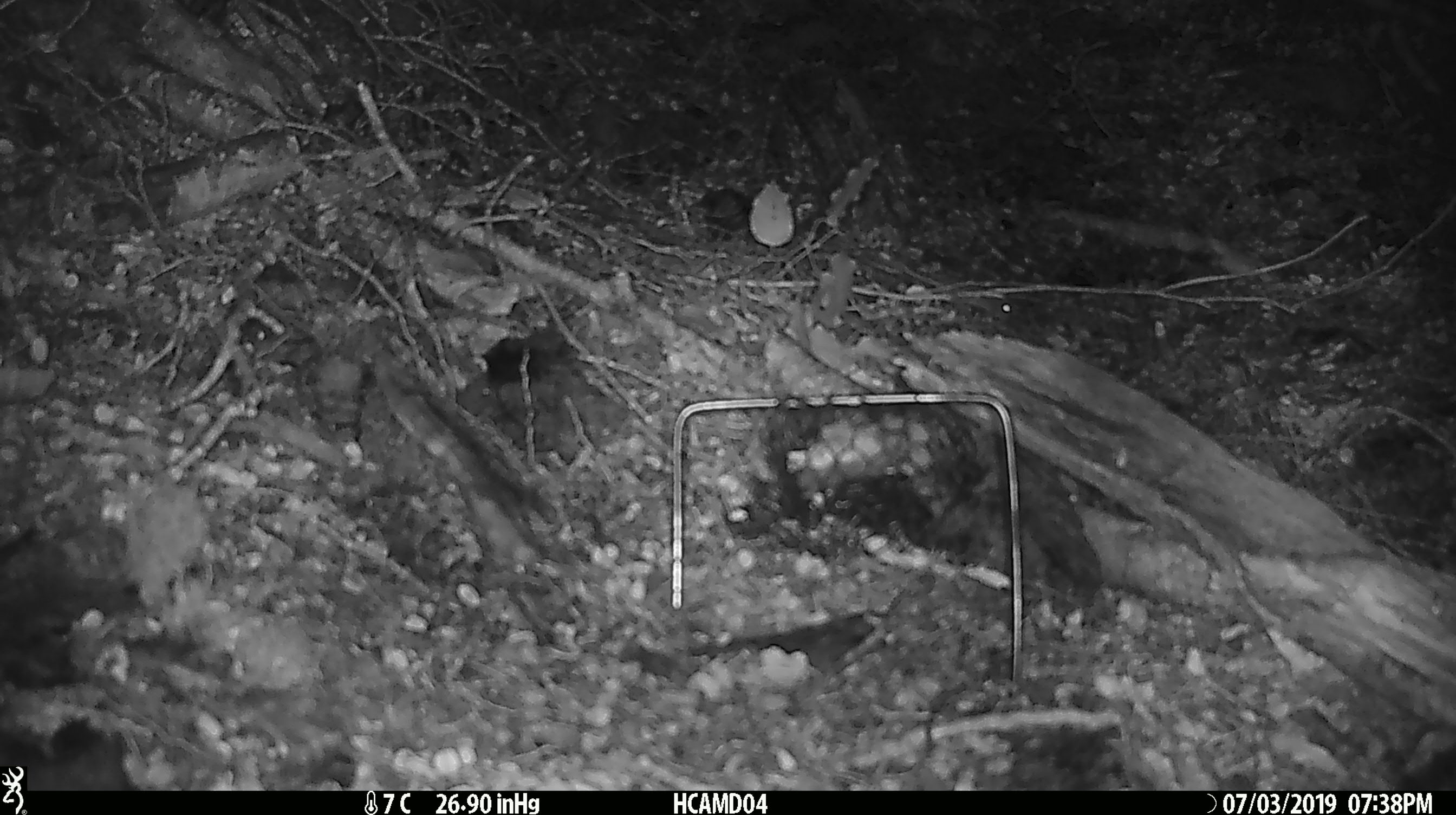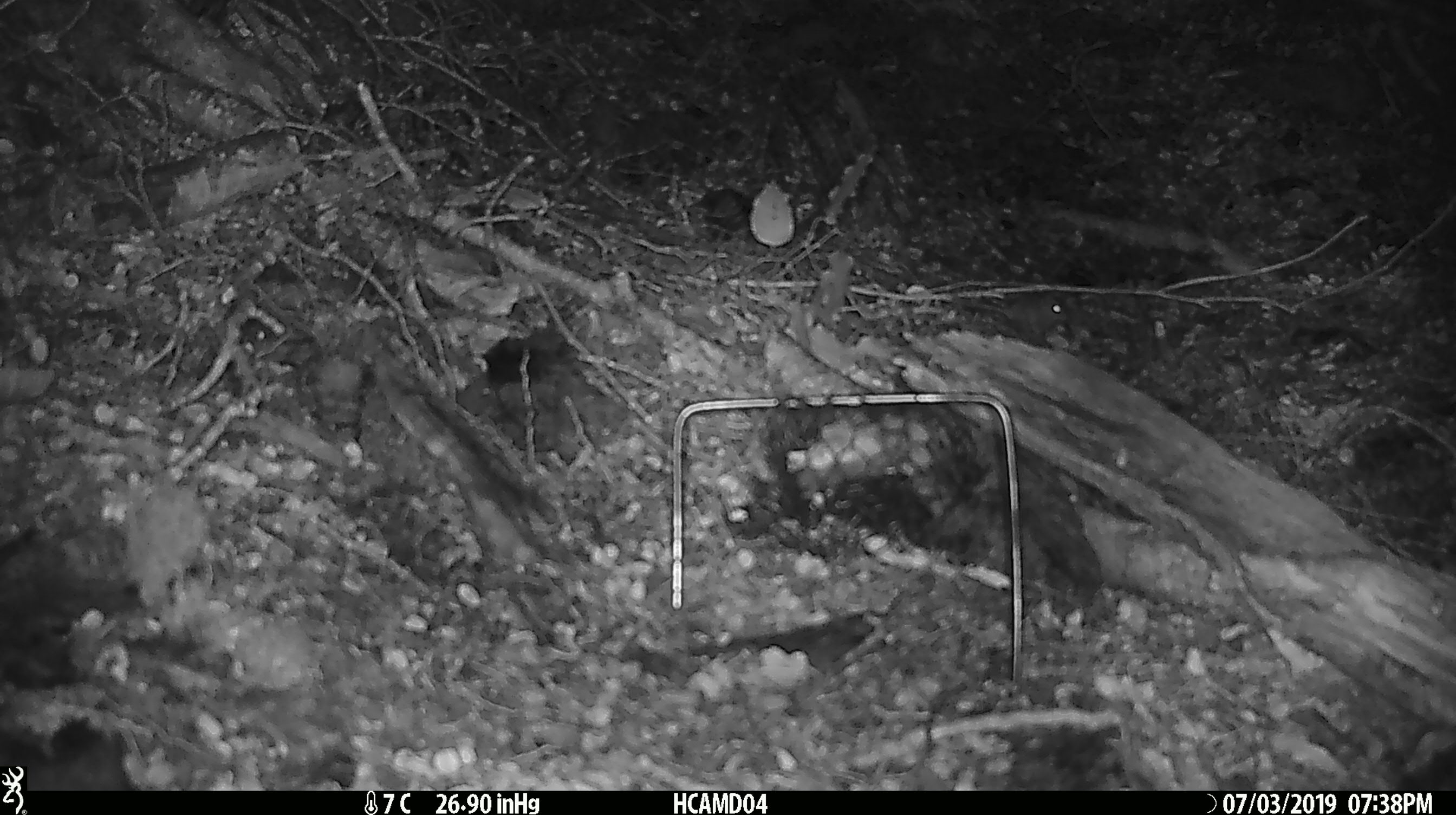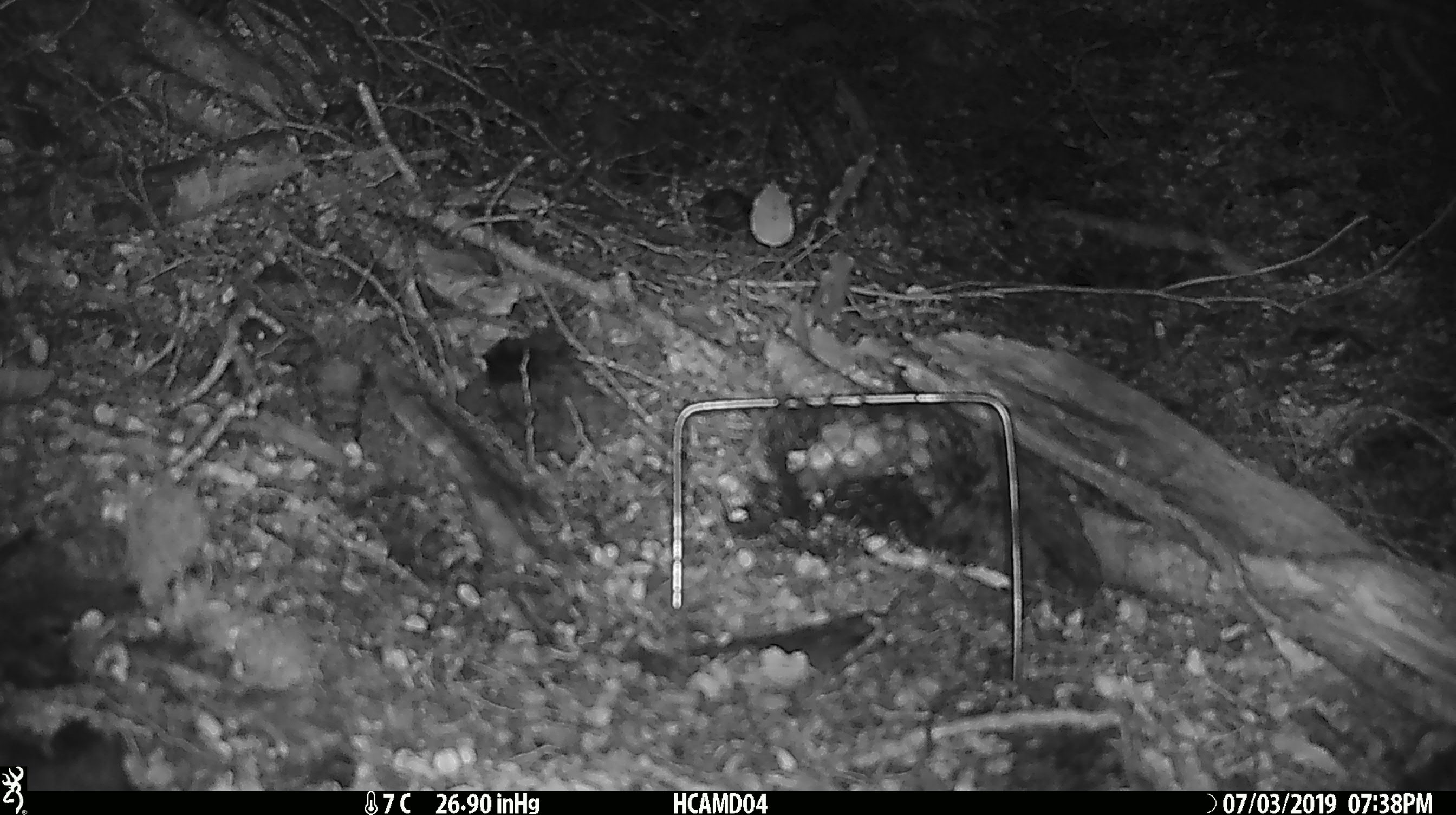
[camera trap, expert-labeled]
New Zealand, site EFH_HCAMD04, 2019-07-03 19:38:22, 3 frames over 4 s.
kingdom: Animalia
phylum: Chordata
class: Mammalia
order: Rodentia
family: Muridae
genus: Mus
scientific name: Mus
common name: mouse